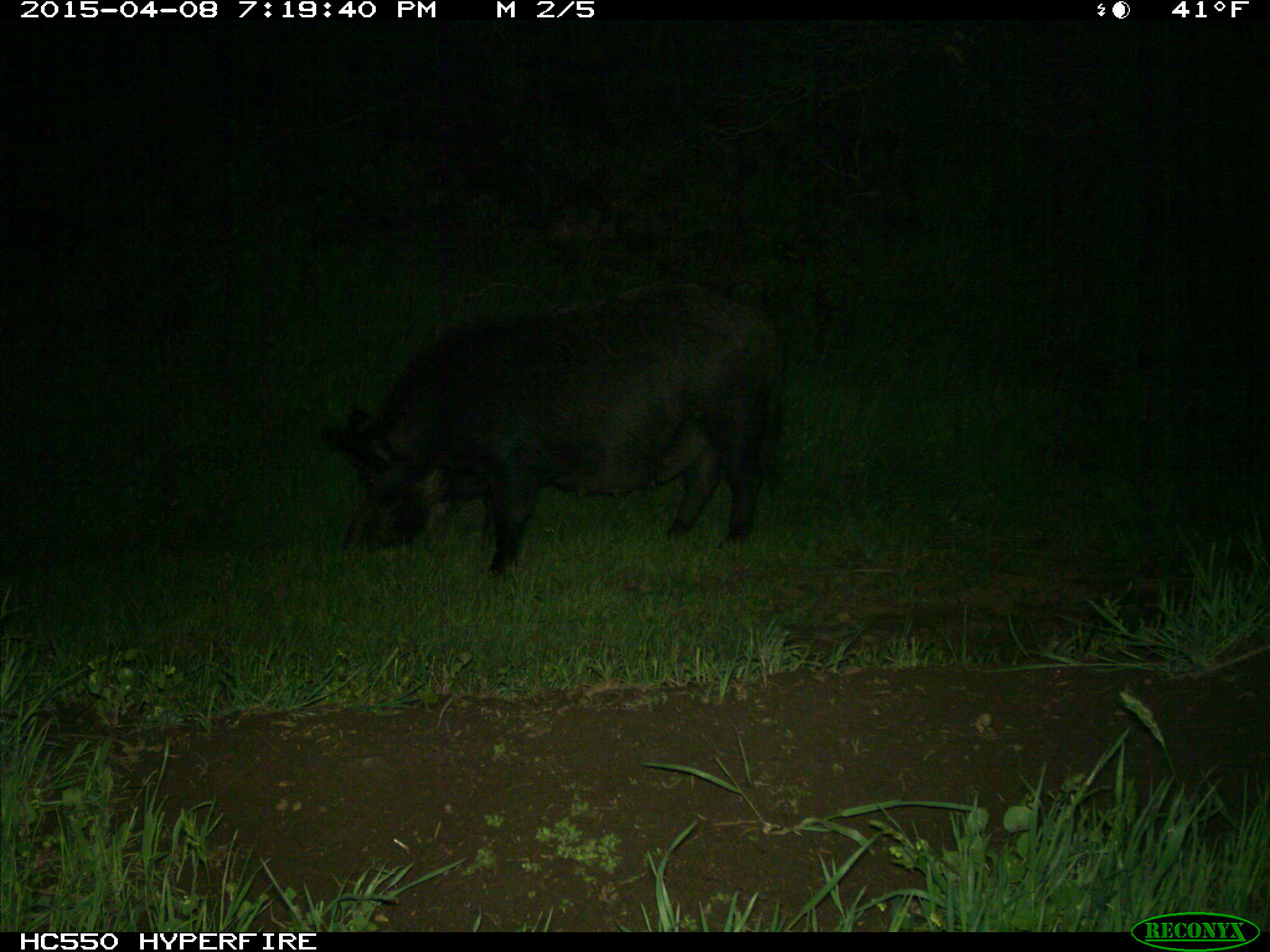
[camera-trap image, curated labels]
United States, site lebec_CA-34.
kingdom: Animalia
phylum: Chordata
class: Mammalia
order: Artiodactyla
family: Suidae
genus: Sus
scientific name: Sus scrofa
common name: wild boar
Sus scrofa (wild boar).